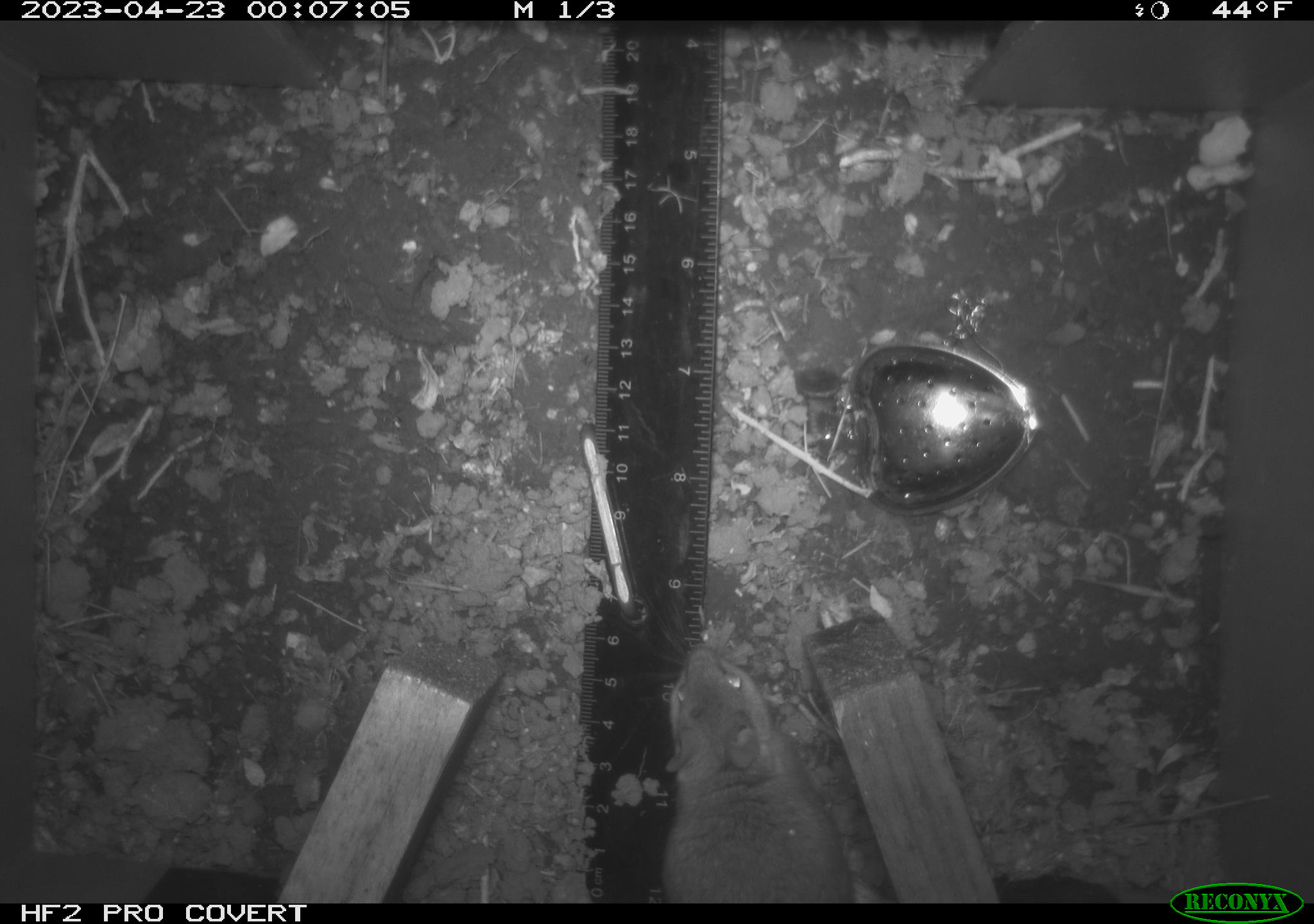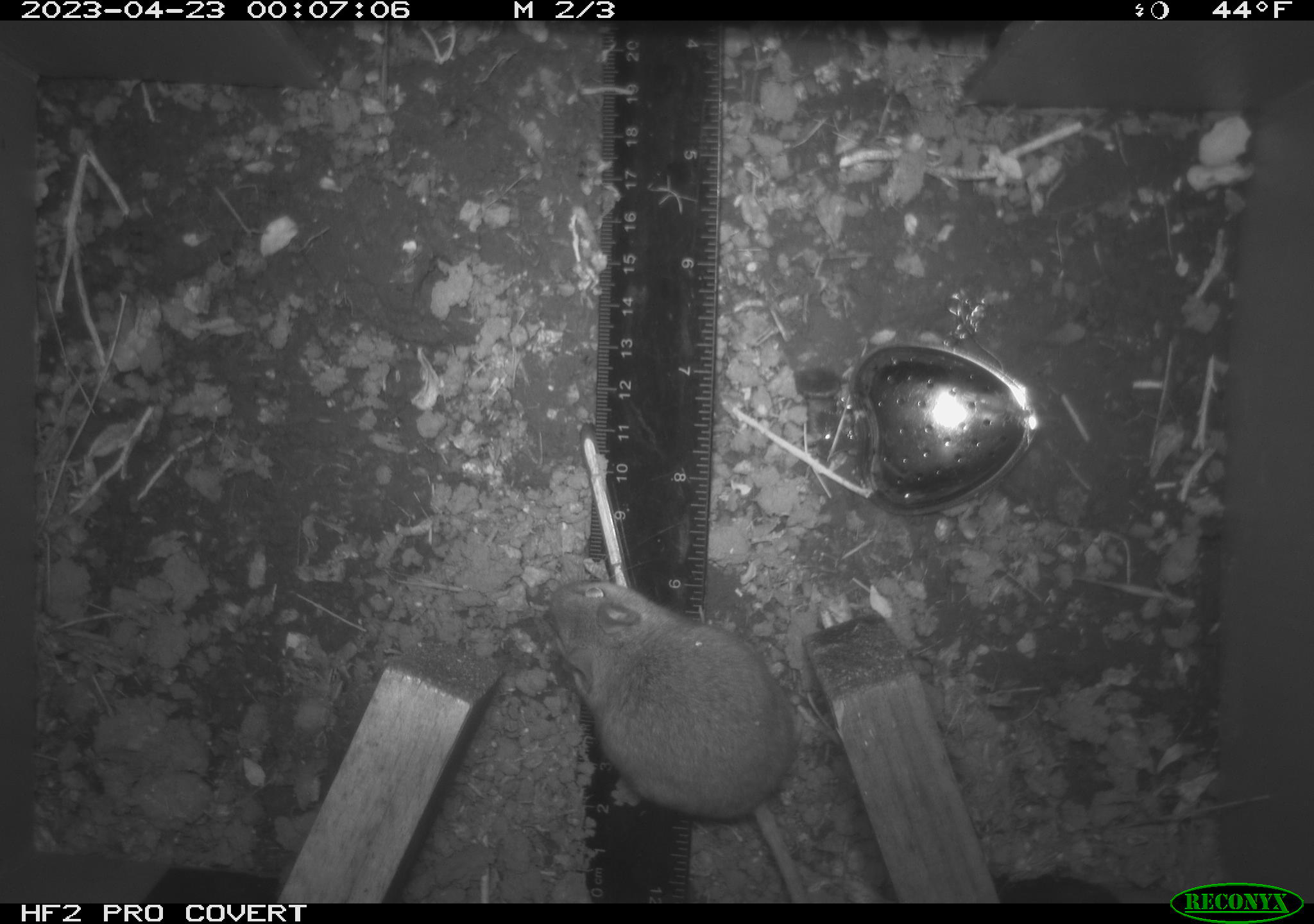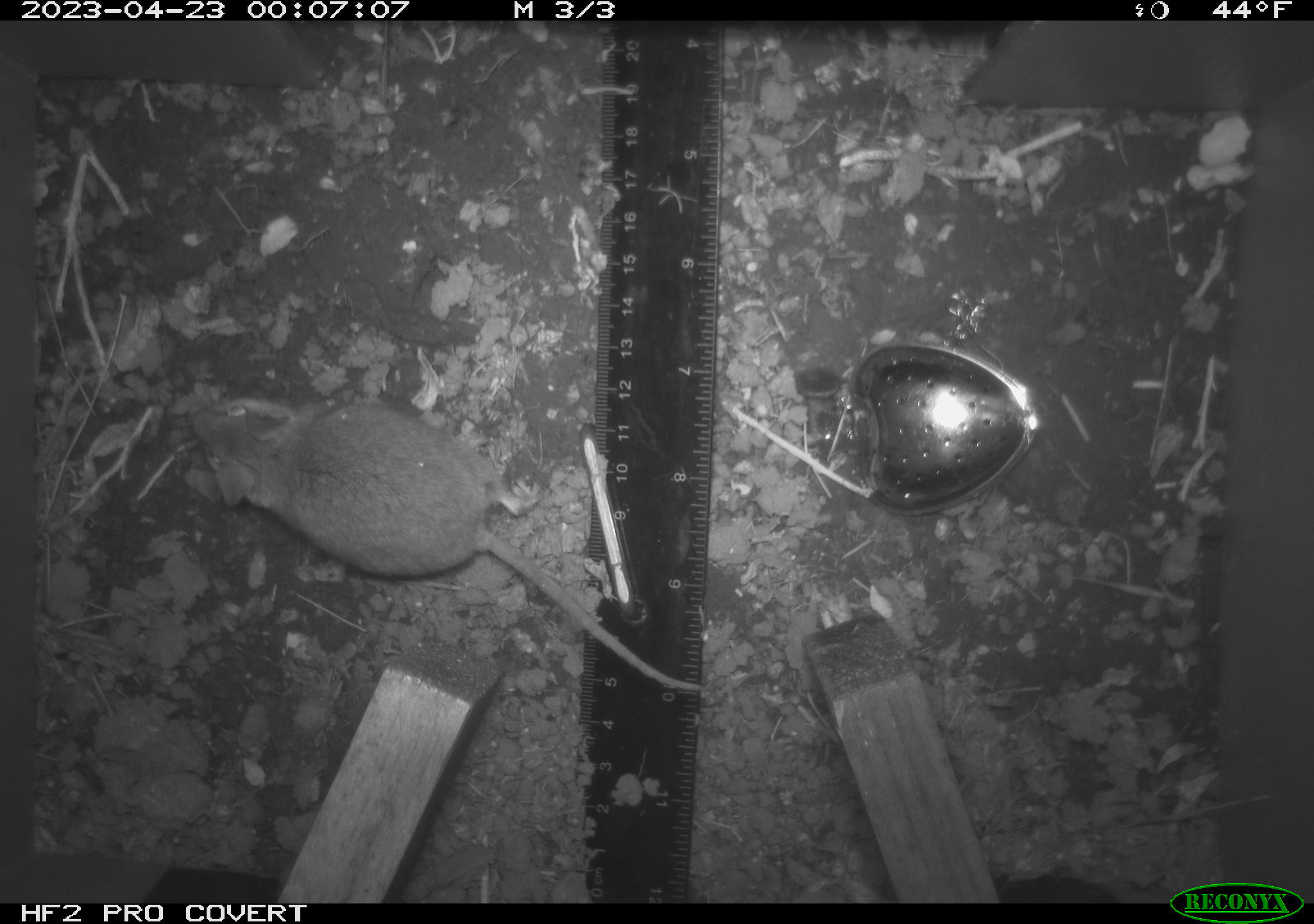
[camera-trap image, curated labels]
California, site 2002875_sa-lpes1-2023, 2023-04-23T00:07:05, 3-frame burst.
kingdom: Animalia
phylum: Chordata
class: Mammalia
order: Rodentia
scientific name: Rodentia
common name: mouse species